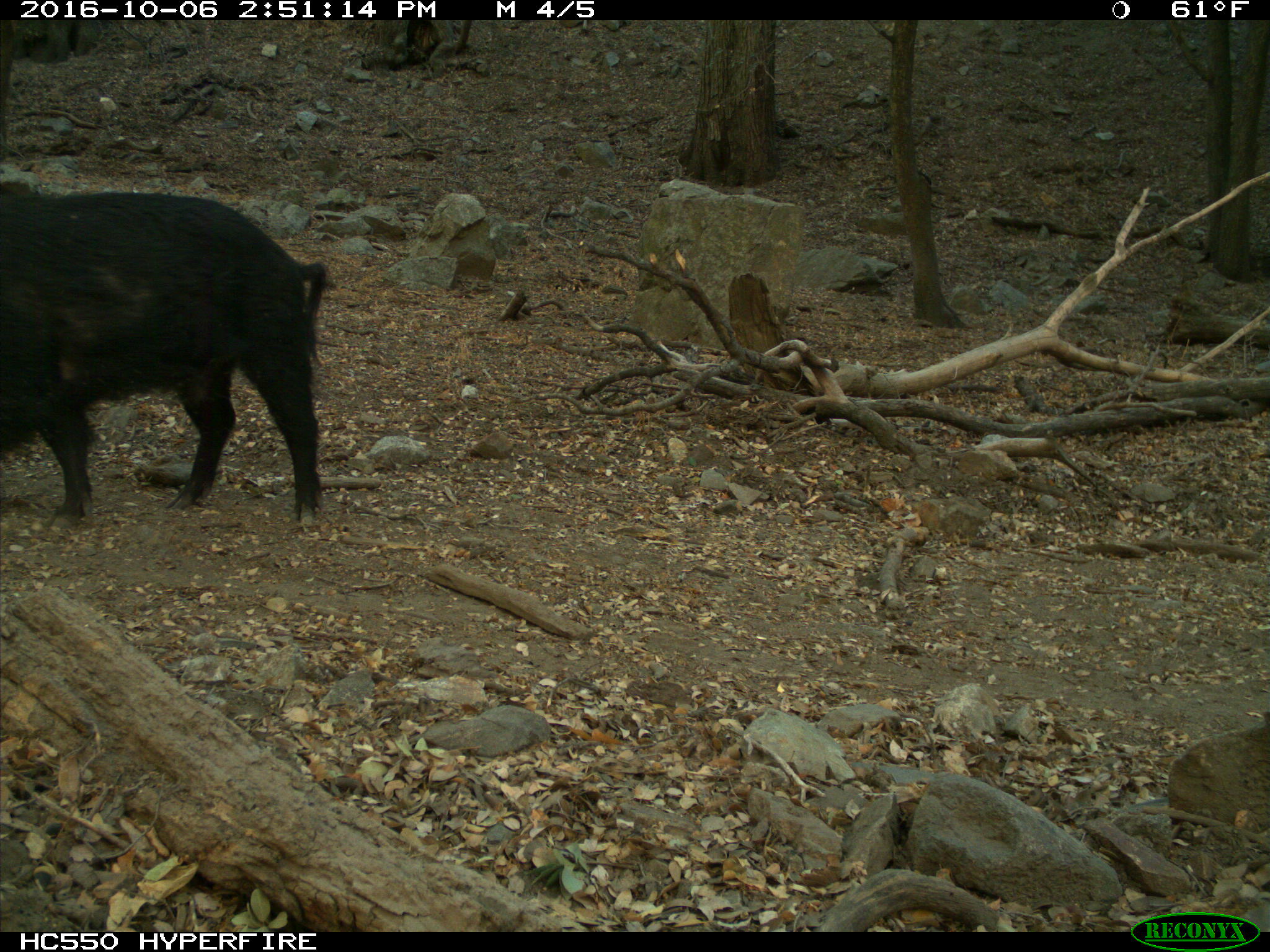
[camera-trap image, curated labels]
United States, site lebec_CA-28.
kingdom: Animalia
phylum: Chordata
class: Mammalia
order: Artiodactyla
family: Suidae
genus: Sus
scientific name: Sus scrofa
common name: wild boar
Sus scrofa (wild boar).